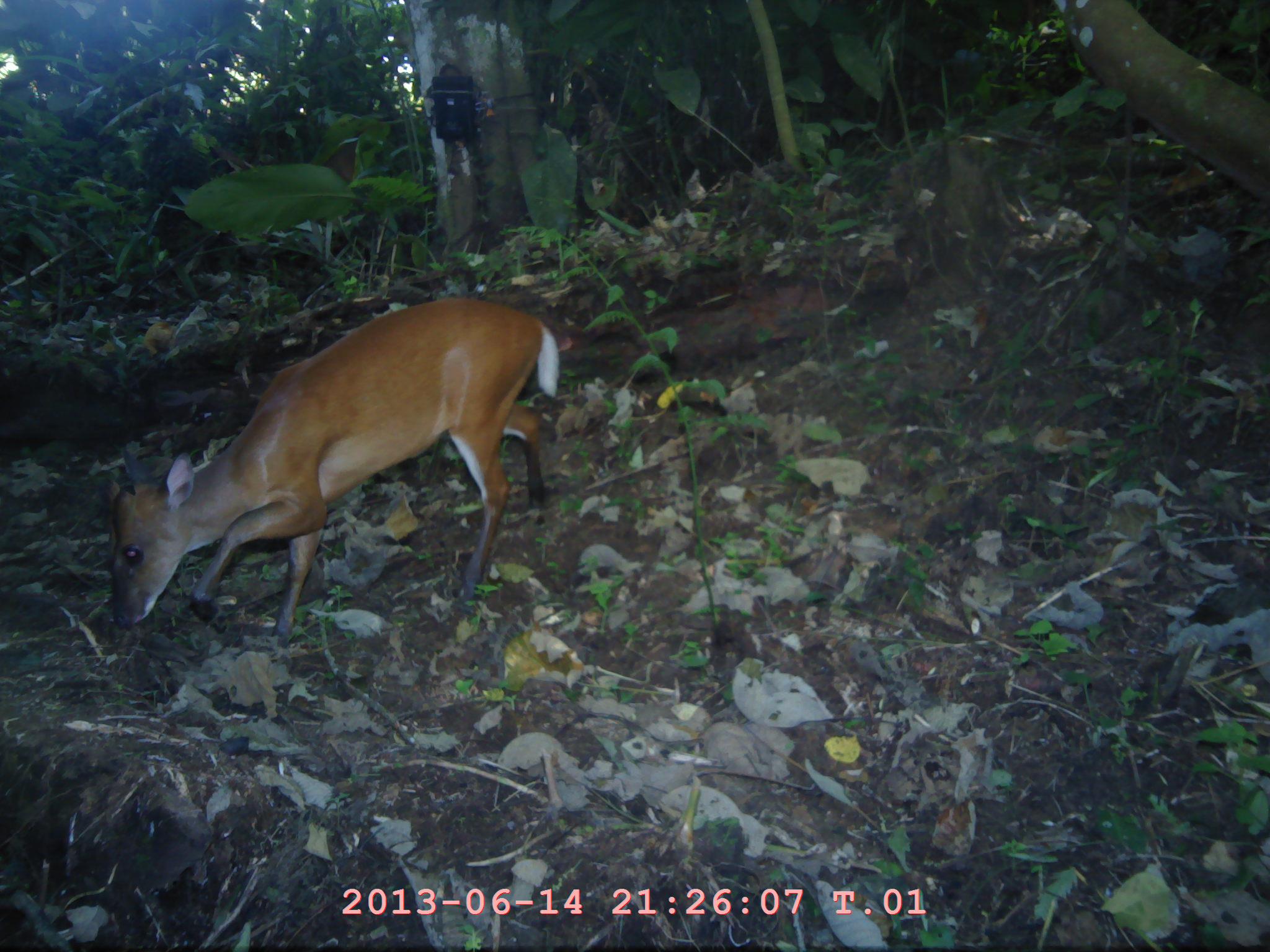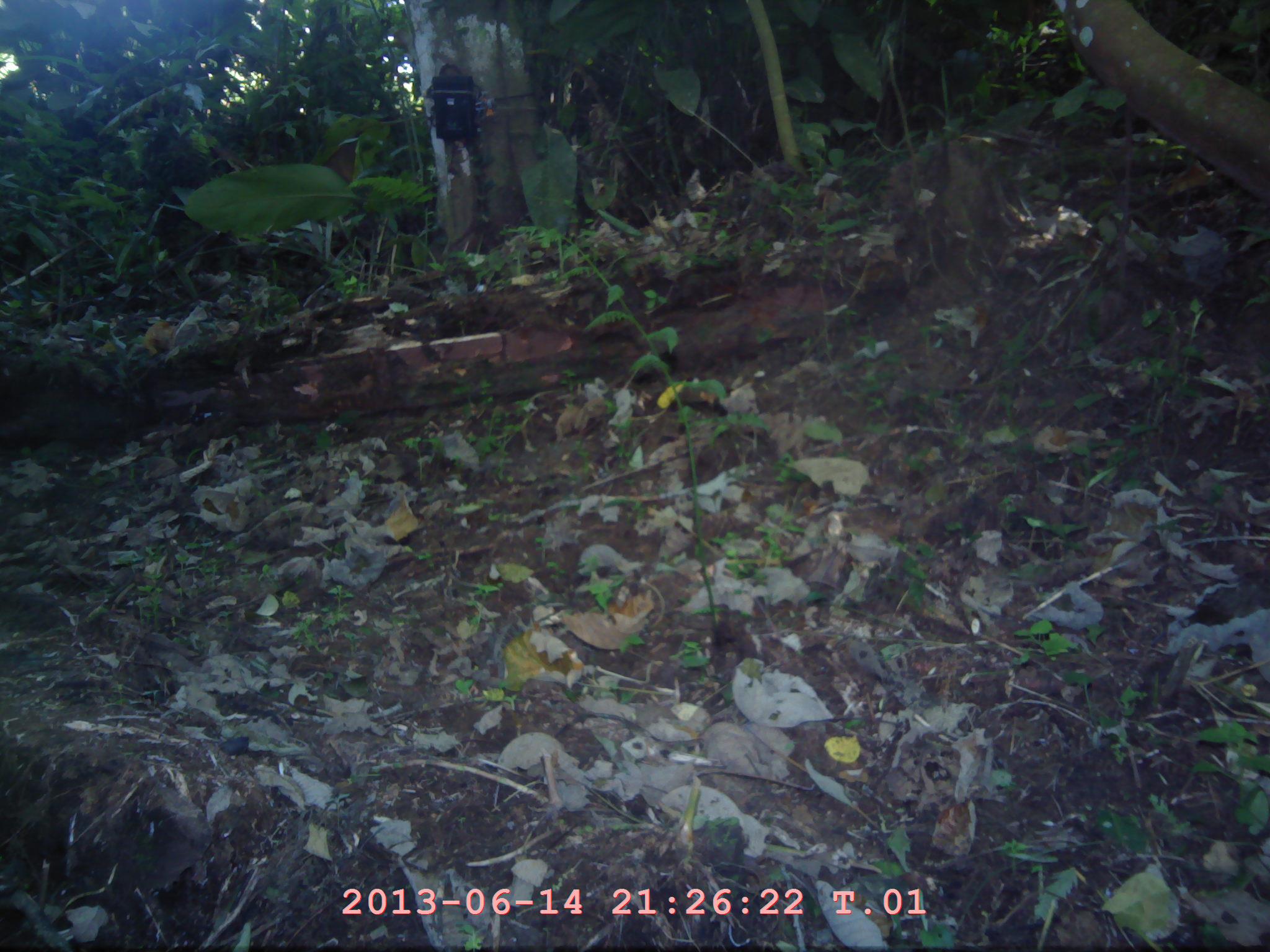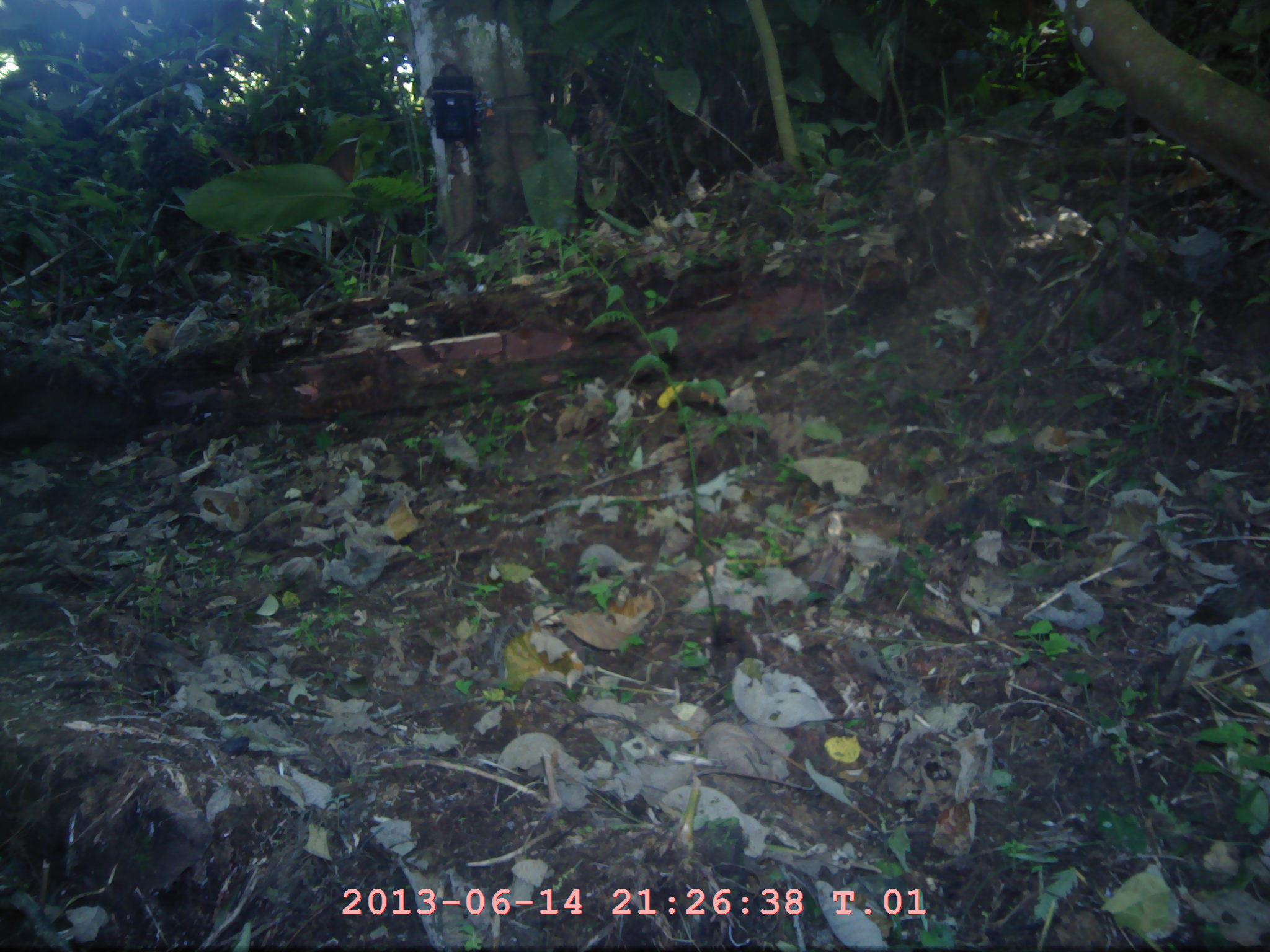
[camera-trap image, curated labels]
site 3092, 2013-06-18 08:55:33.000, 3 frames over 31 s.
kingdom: Animalia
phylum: Chordata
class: Mammalia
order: Artiodactyla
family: Cervidae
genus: Muntiacus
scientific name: Muntiacus muntjak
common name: southern red muntjac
Muntiacus muntjak (southern red muntjac), count 1.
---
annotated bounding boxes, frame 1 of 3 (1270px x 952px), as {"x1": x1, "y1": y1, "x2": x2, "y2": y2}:
muntiacus muntjak: {"x1": 96, "y1": 296, "x2": 561, "y2": 649}